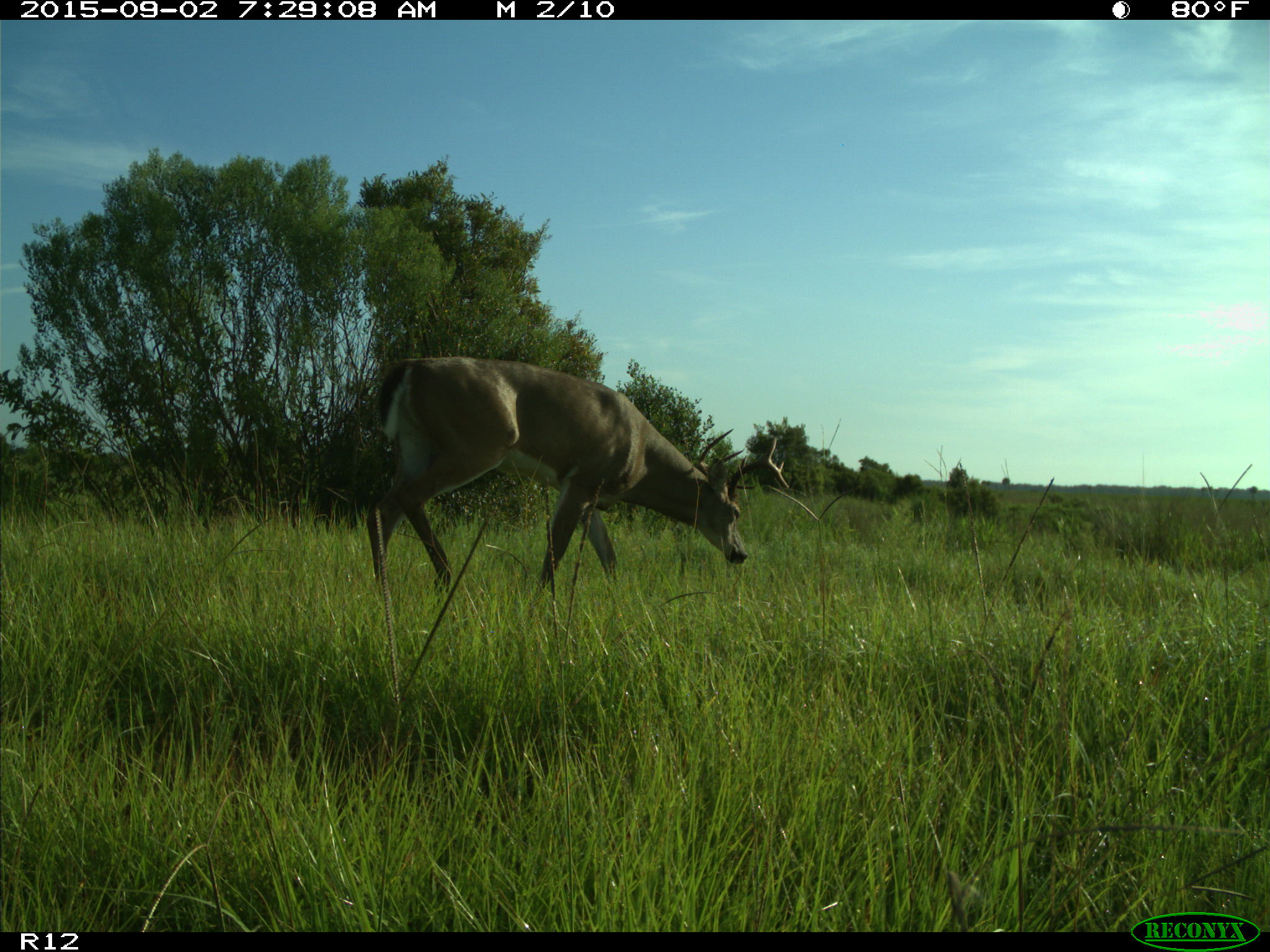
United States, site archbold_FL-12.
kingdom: Animalia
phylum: Chordata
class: Mammalia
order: Artiodactyla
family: Cervidae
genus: Odocoileus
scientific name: Odocoileus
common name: deer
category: unidentified deer